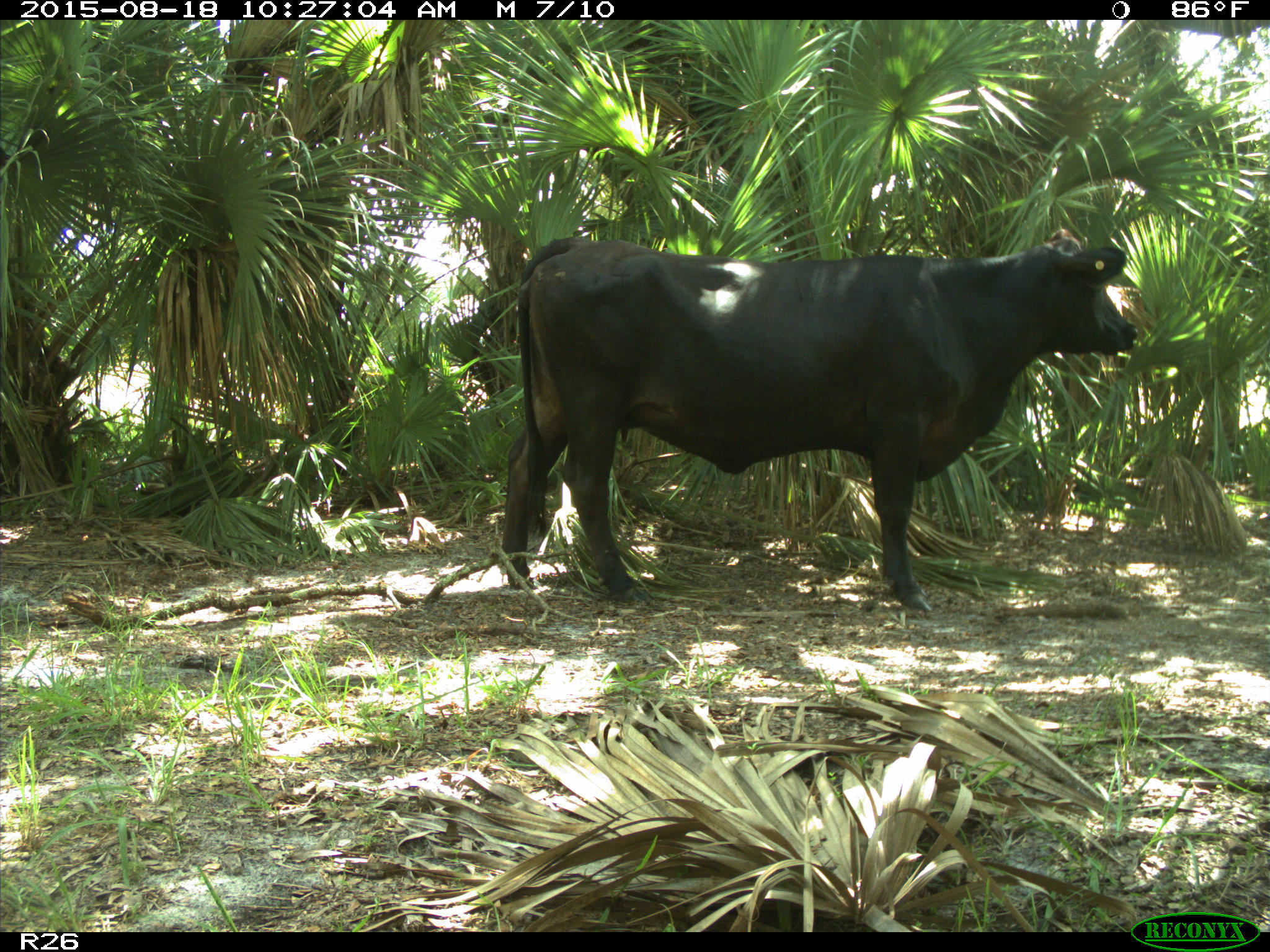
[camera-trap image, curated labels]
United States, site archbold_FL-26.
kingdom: Animalia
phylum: Chordata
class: Mammalia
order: Artiodactyla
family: Bovidae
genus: Bos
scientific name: Bos taurus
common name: domestic cow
Bos taurus (domestic cow).